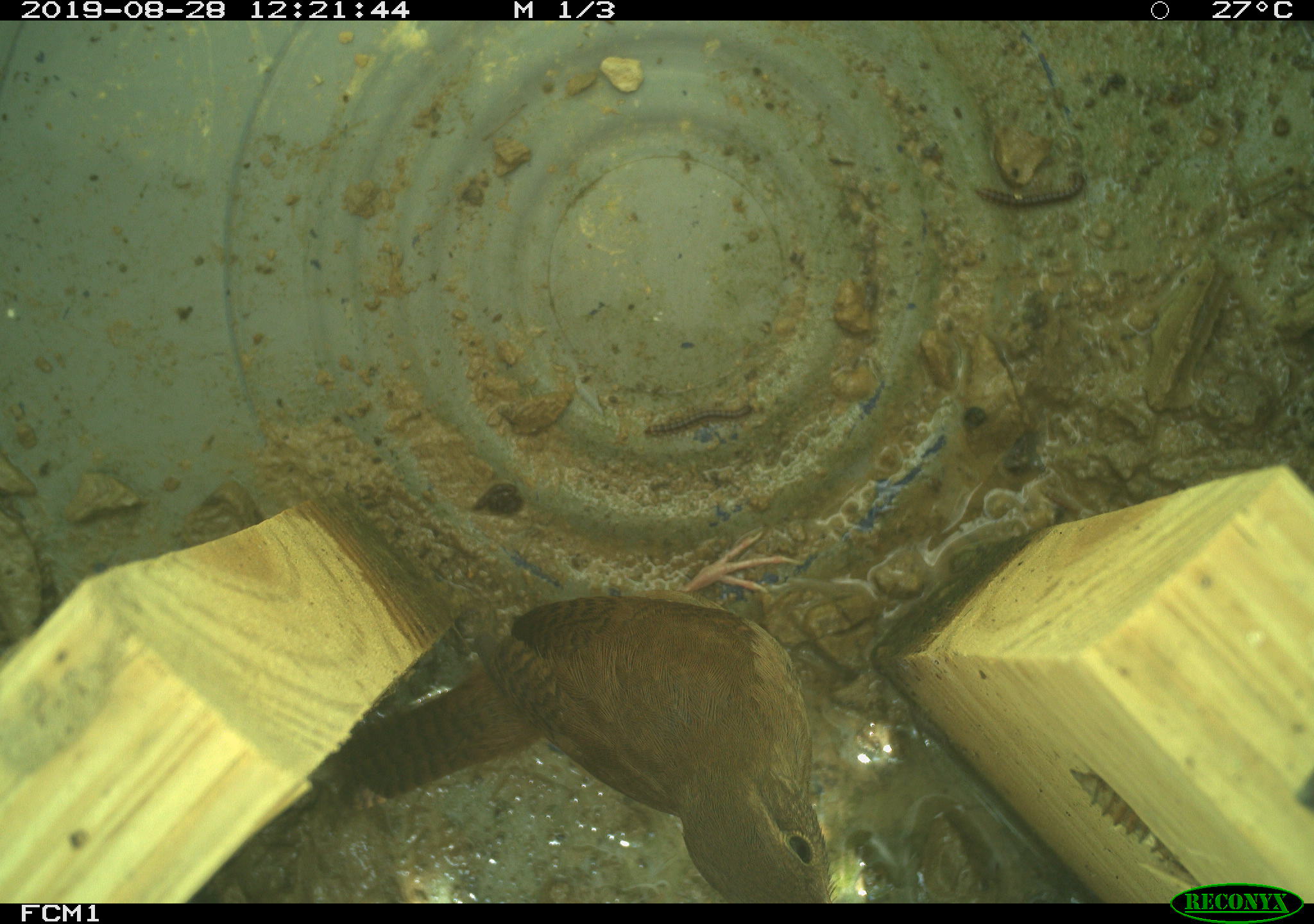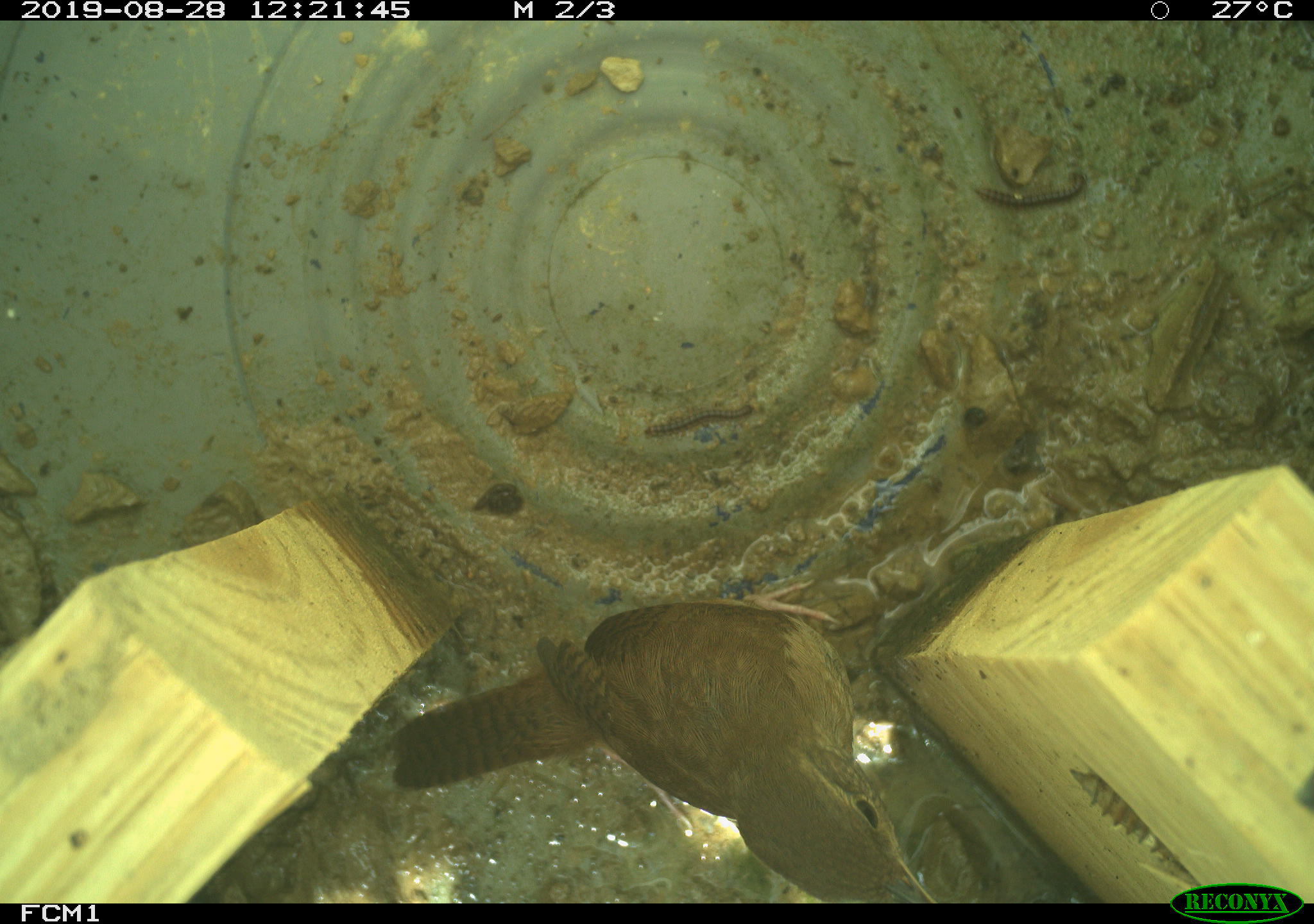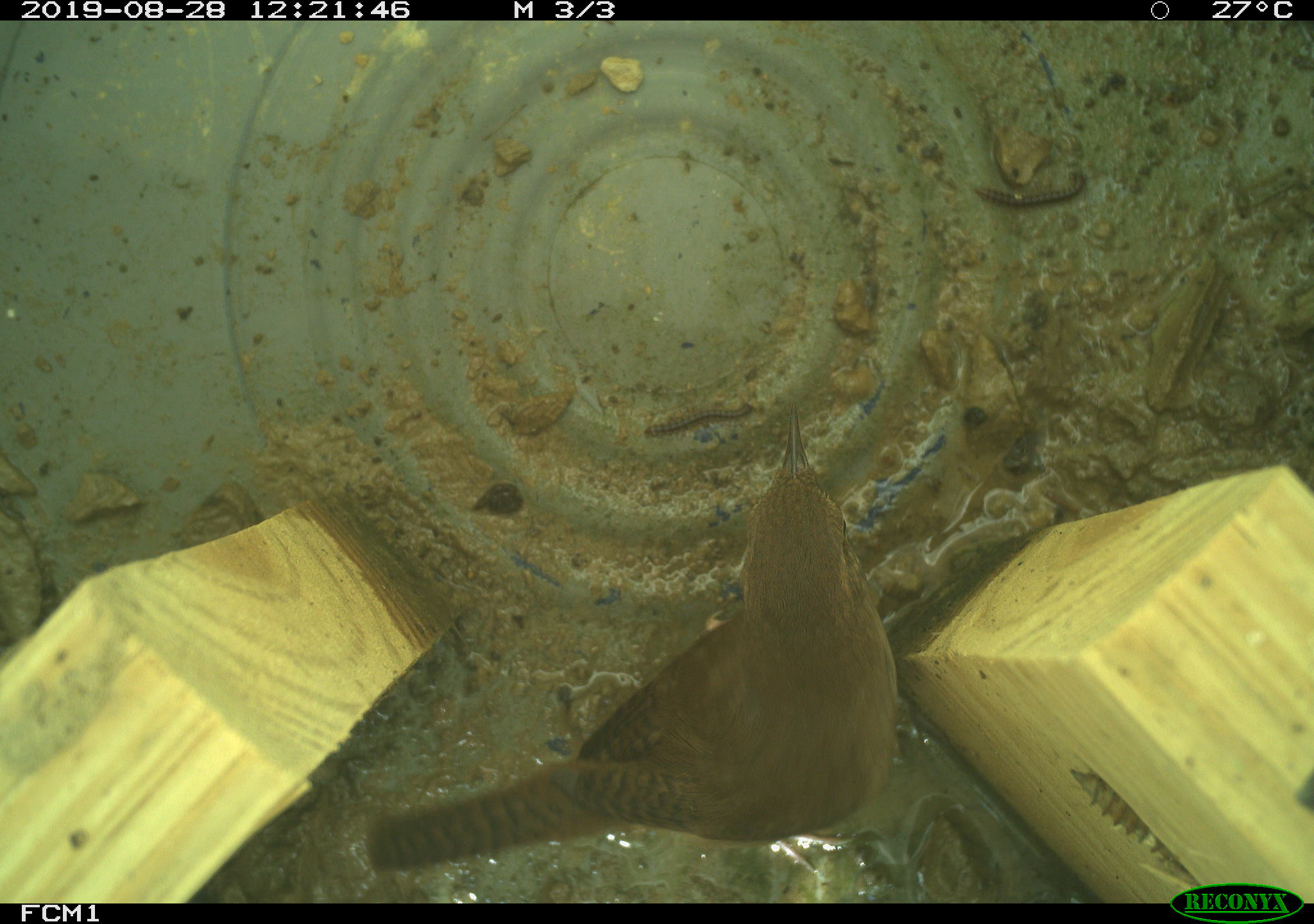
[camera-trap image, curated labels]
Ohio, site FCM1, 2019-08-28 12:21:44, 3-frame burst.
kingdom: Animalia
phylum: Chordata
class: Aves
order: Passeriformes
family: Troglodytidae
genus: Troglodytes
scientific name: Troglodytes aedon aedon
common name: northern house wren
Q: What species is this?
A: Northern house wren (Troglodytes aedon aedon).